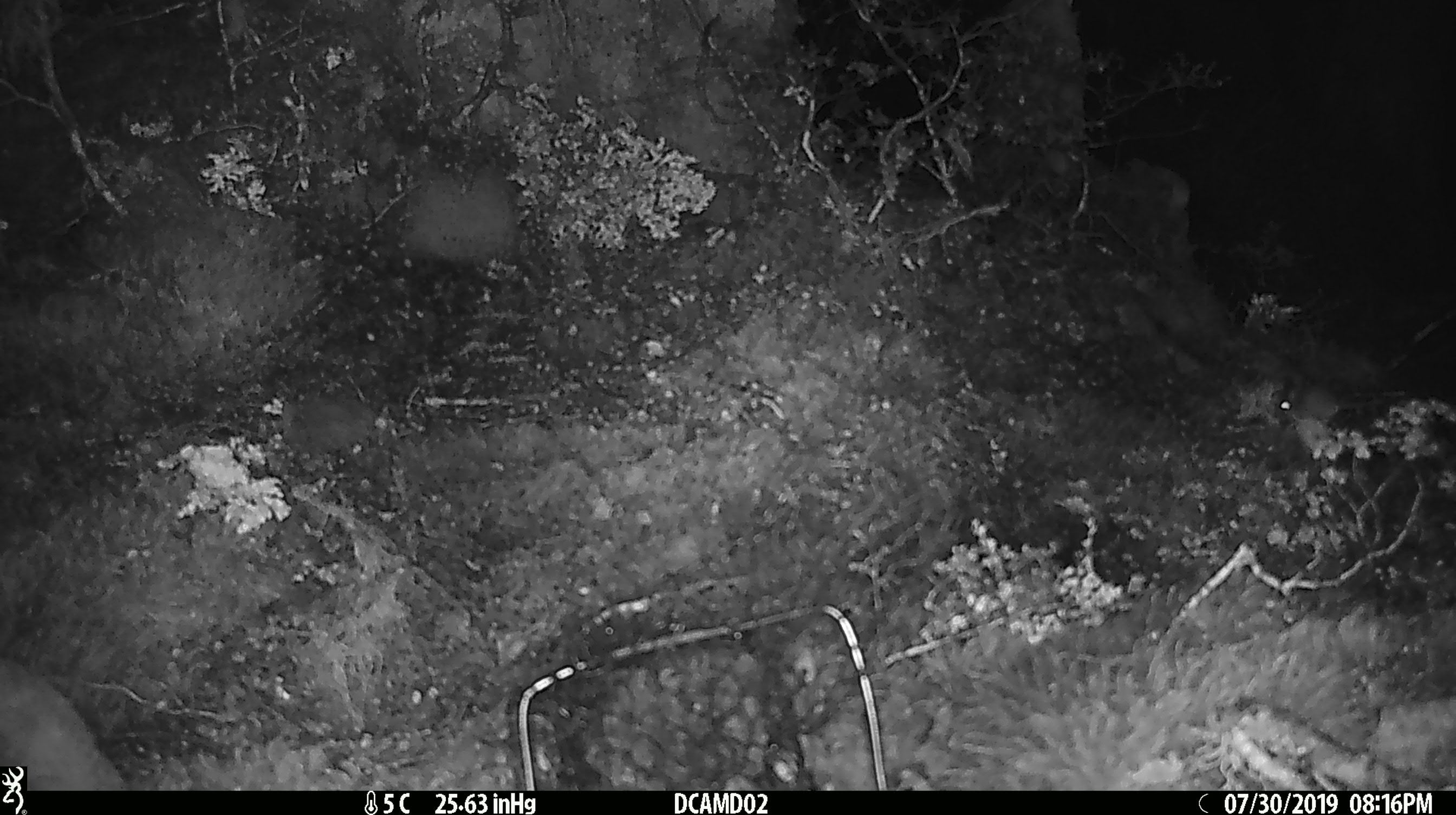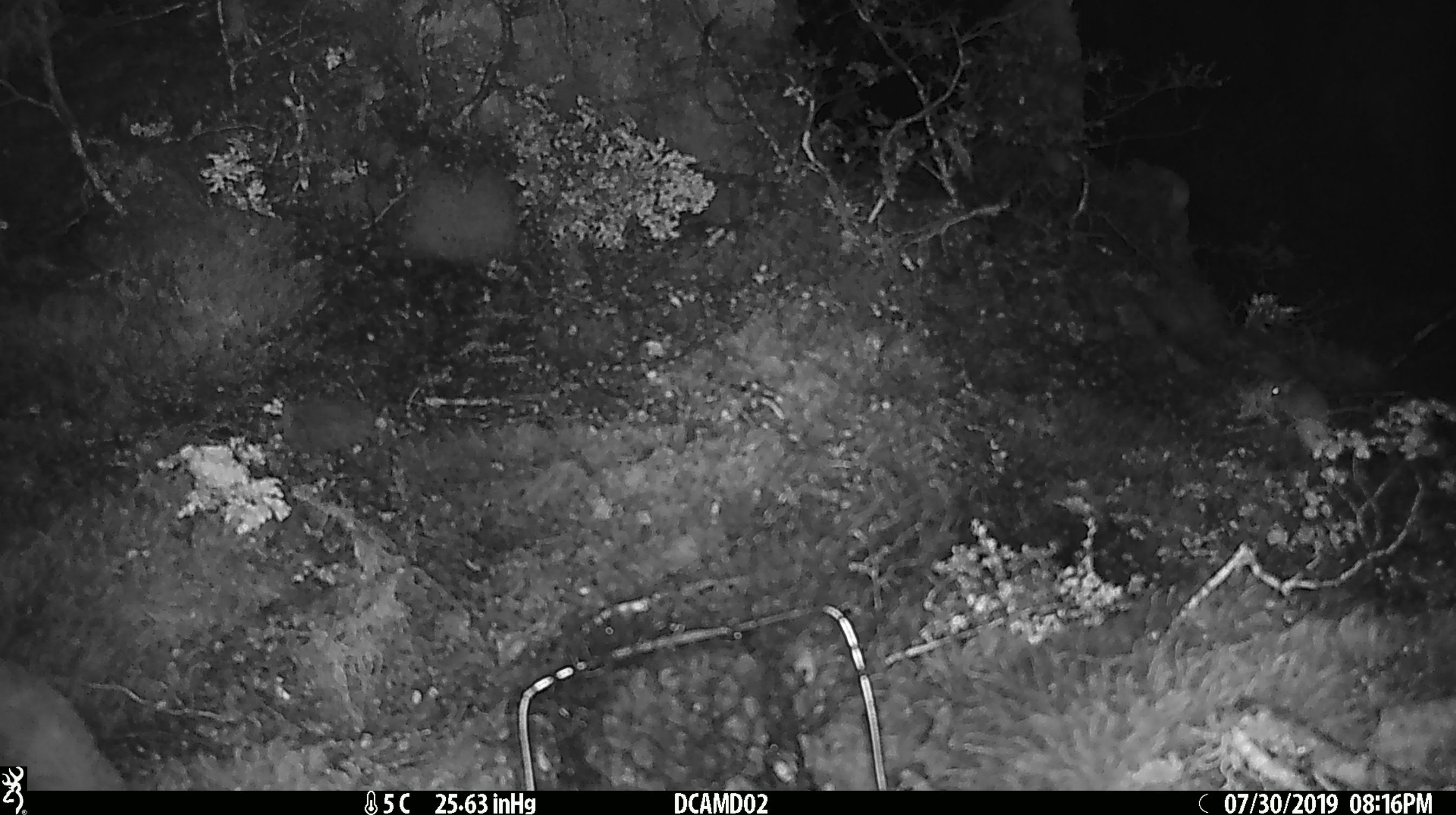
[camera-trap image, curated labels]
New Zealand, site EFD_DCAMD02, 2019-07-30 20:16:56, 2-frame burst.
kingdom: Animalia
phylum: Chordata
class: Mammalia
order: Rodentia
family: Muridae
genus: Mus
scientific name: Mus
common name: mouse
Mouse (Mus).